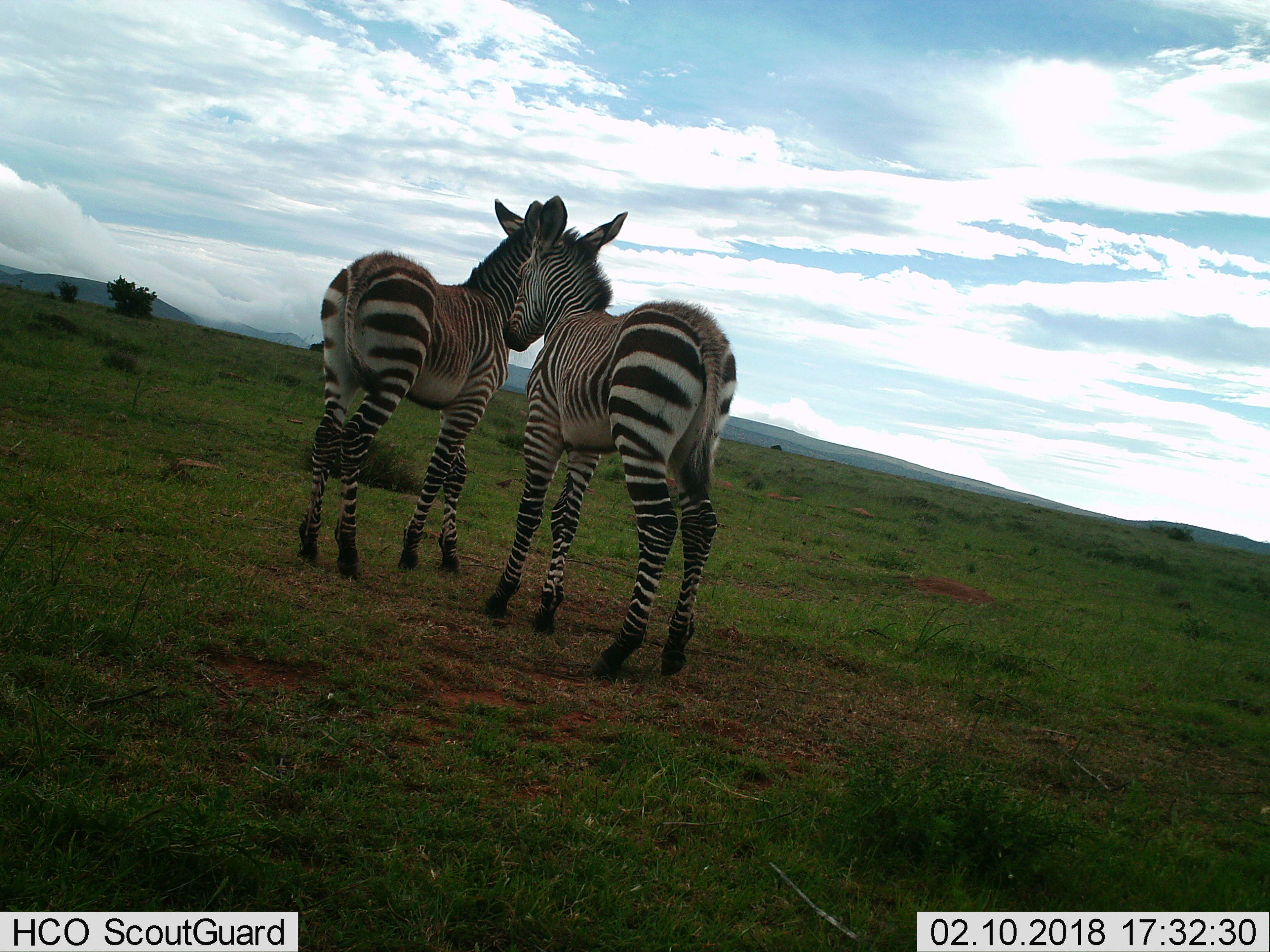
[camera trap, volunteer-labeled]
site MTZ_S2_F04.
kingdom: Animalia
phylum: Chordata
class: Mammalia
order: Perissodactyla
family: Equidae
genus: Equus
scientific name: Equus zebra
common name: mountain zebra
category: zebramountain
Zebramountain (mountain zebra) (Equus zebra), count 2. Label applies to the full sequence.